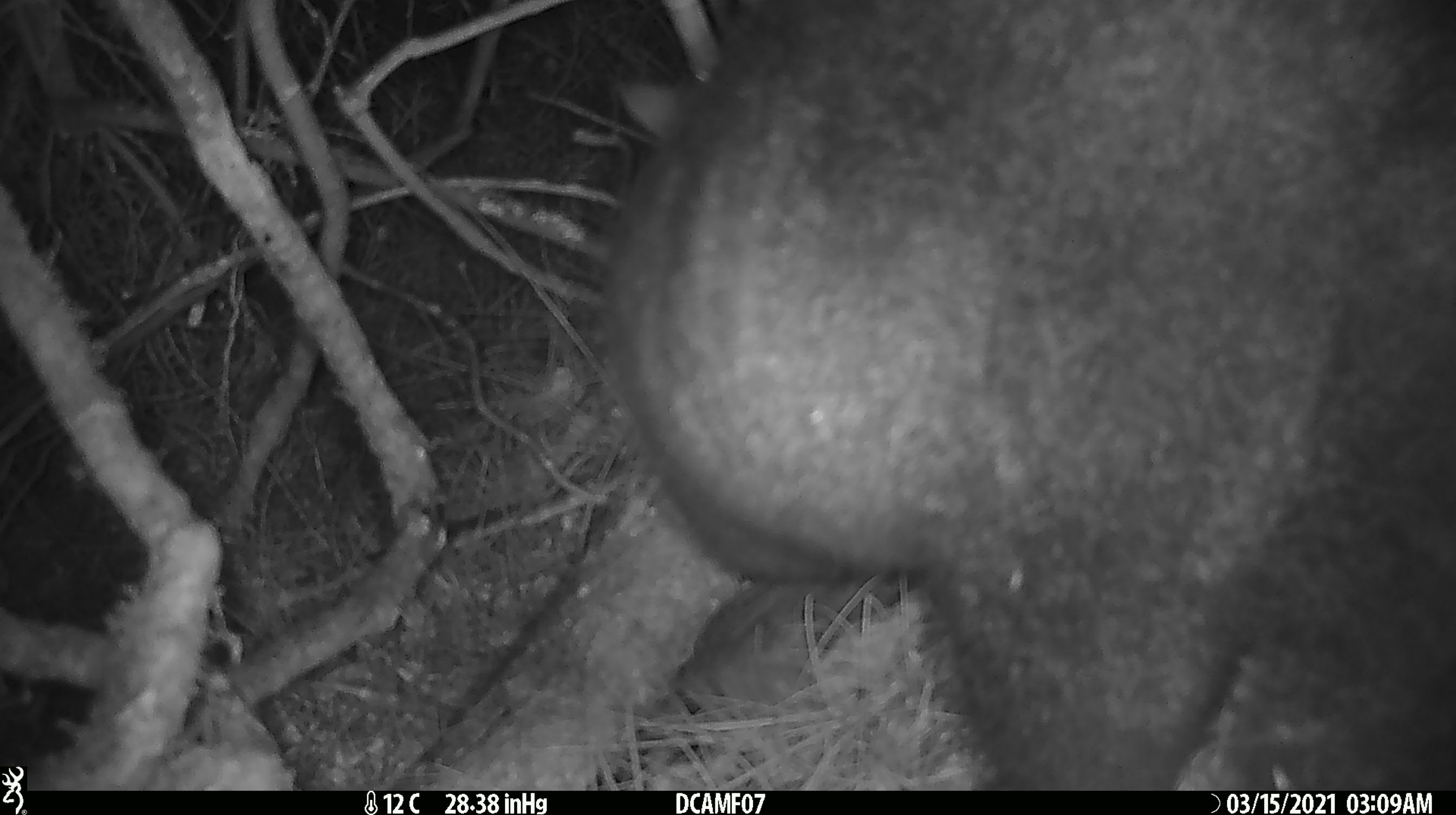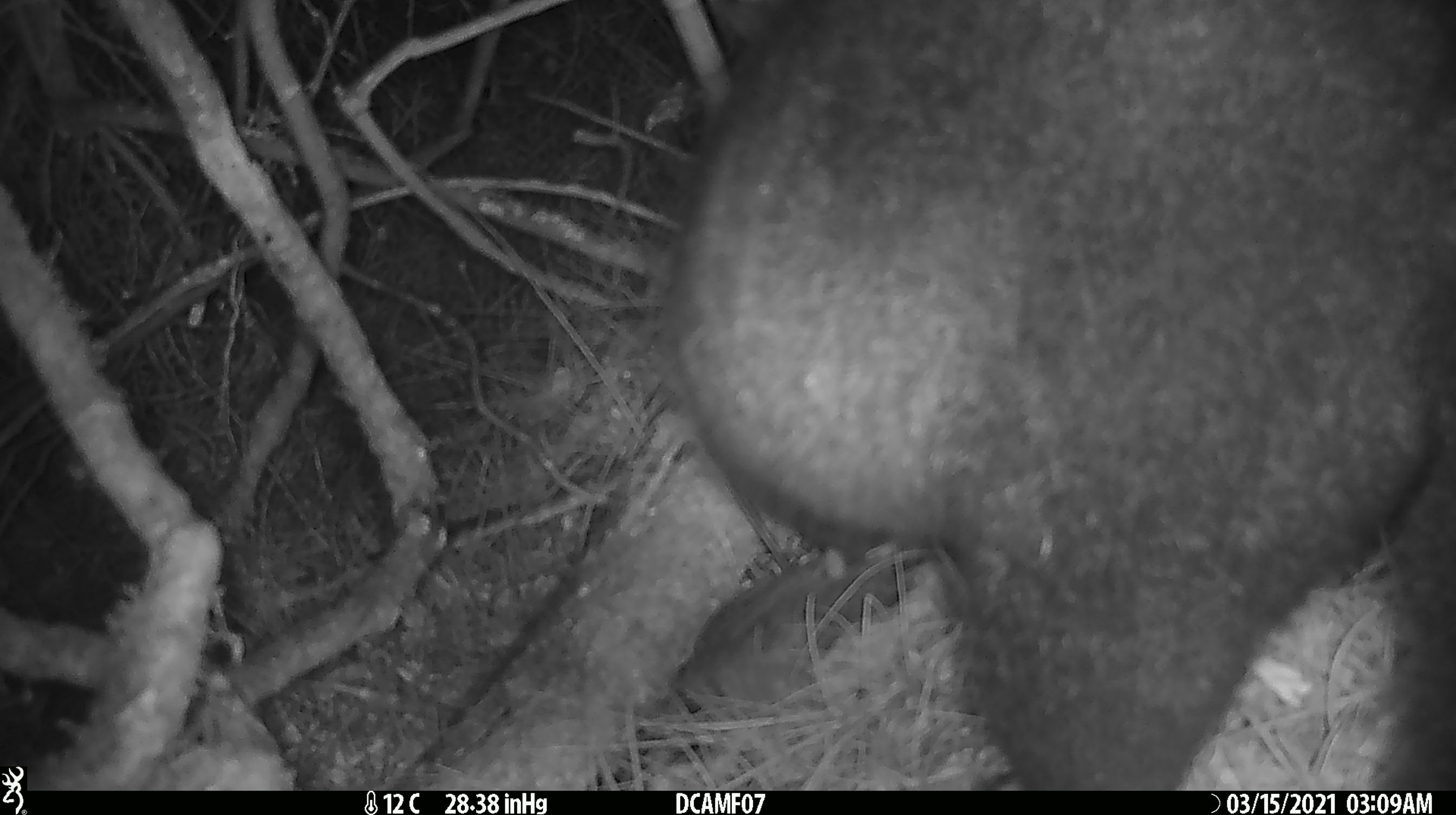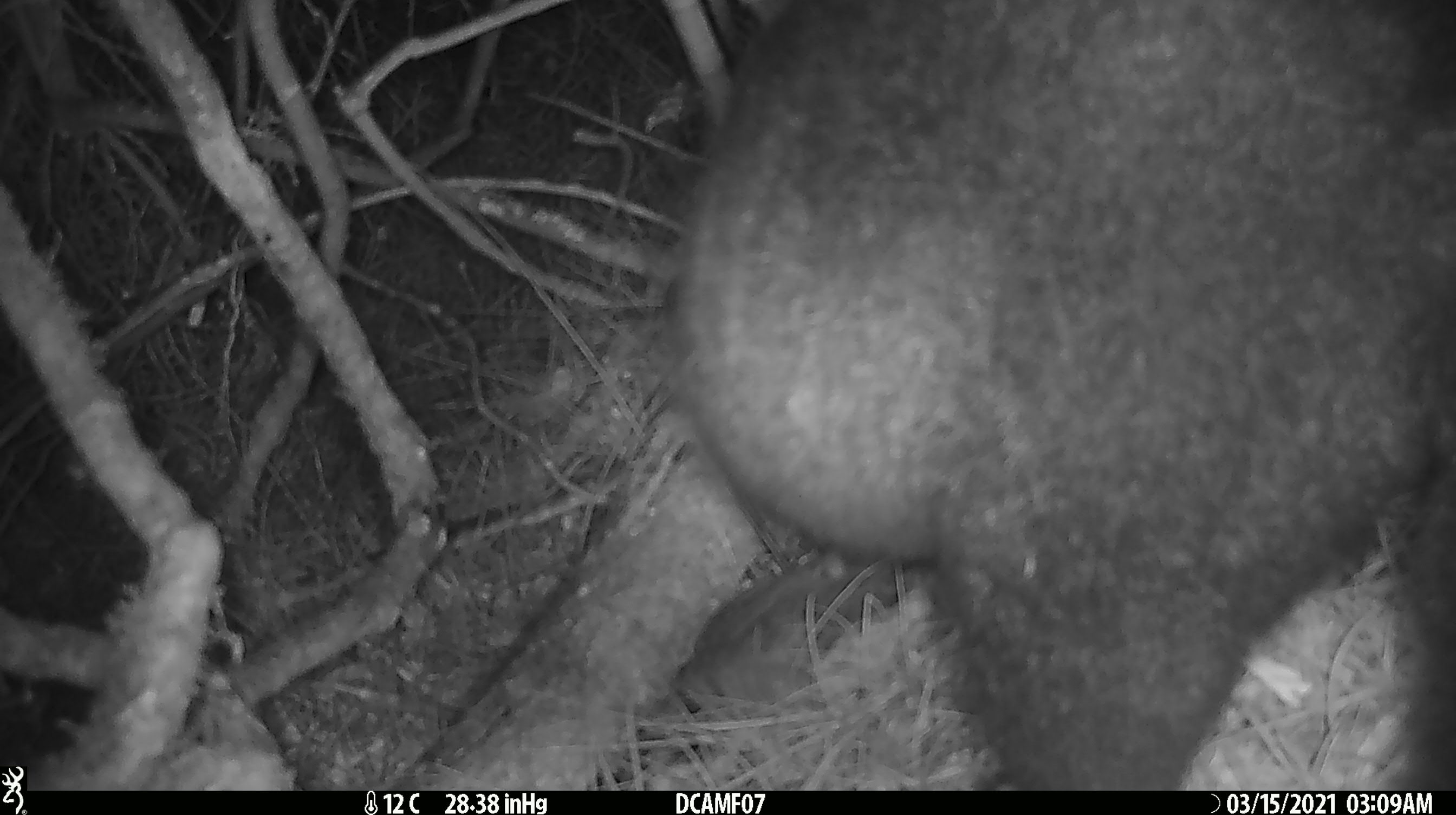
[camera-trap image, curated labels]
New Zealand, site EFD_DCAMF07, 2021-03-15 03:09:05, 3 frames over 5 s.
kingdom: Animalia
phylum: Chordata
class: Mammalia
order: Diprotodontia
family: Phalangeridae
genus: Trichosurus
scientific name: Trichosurus vulpecula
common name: common brushtail possum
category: possum